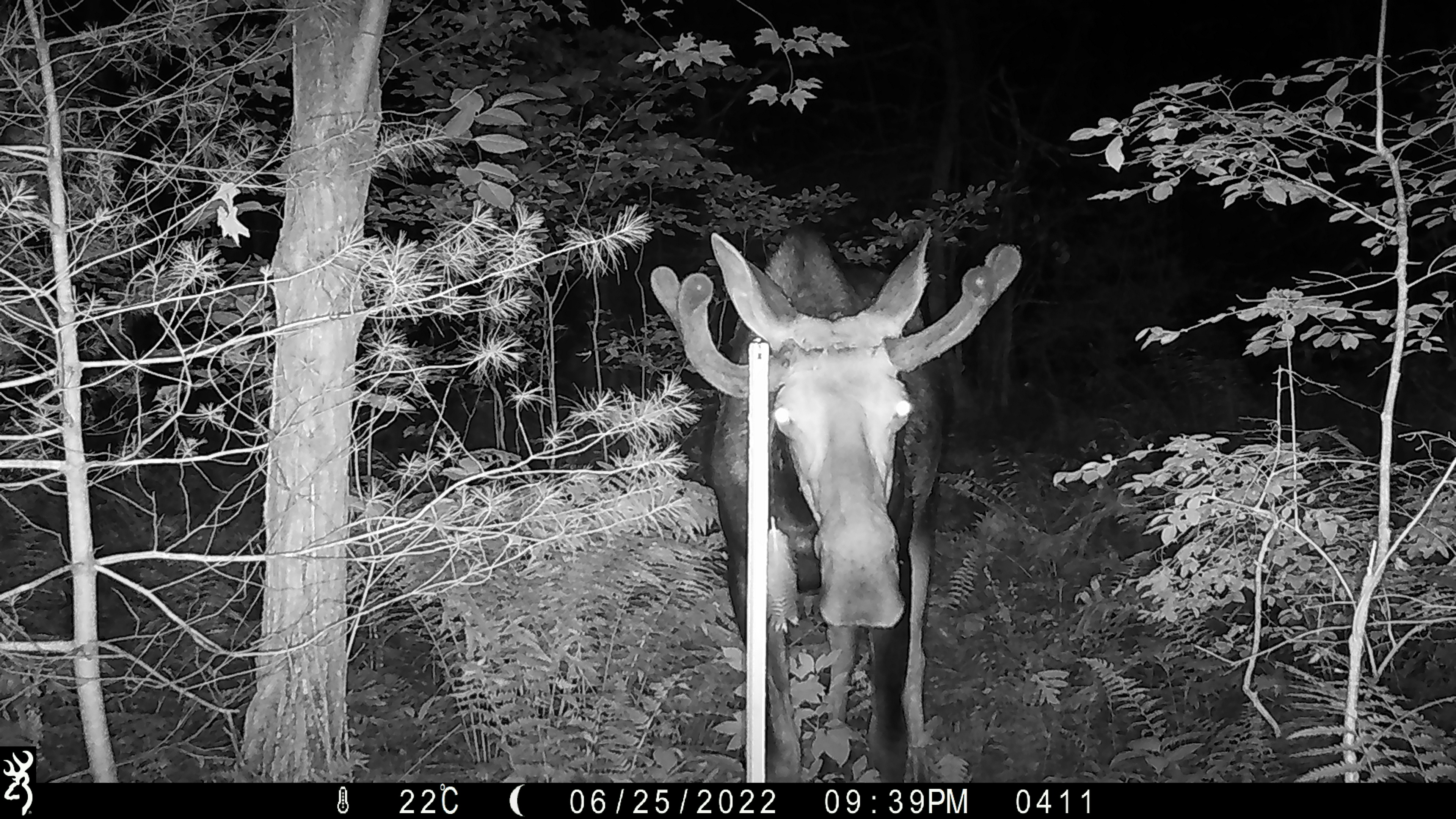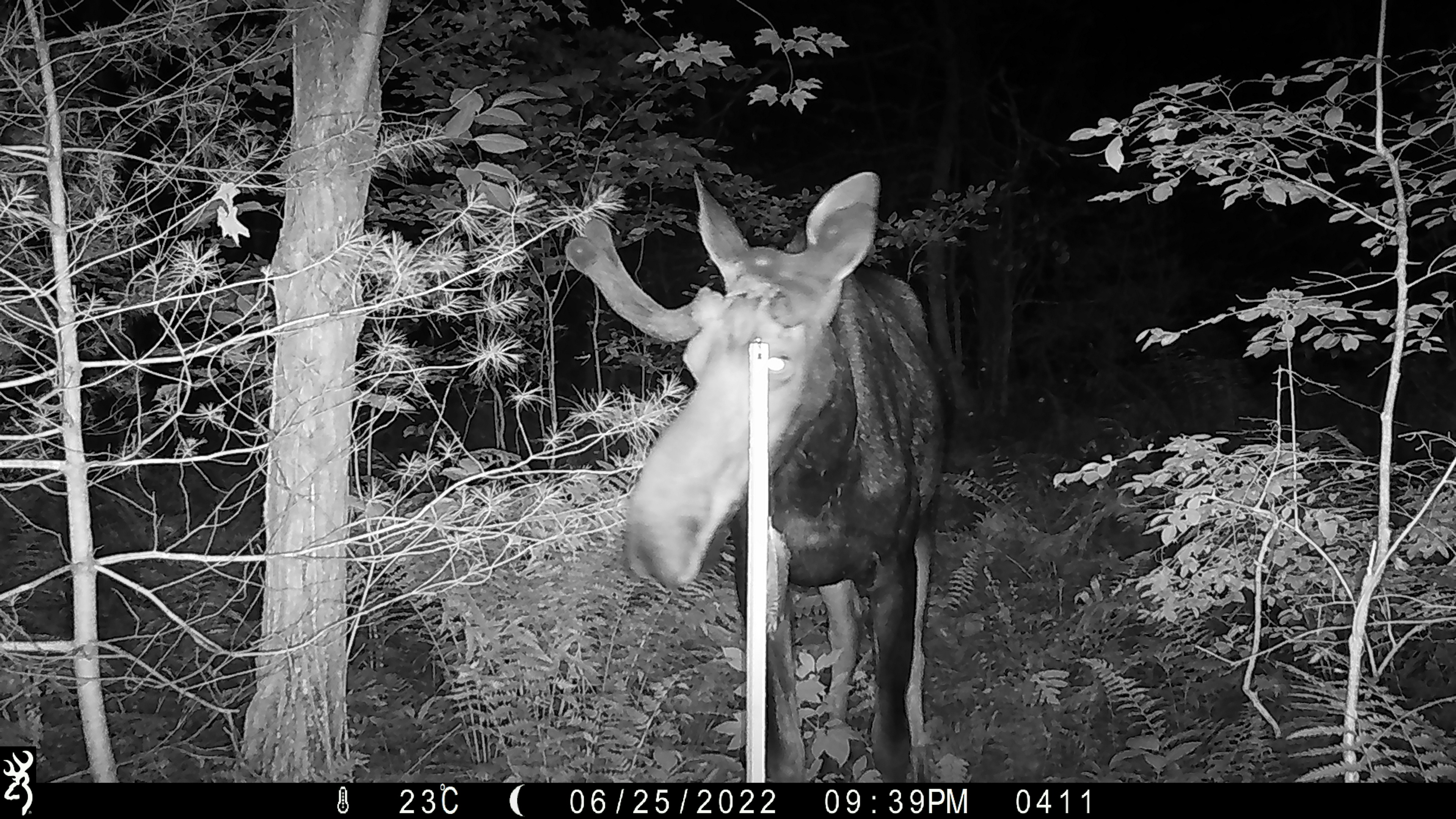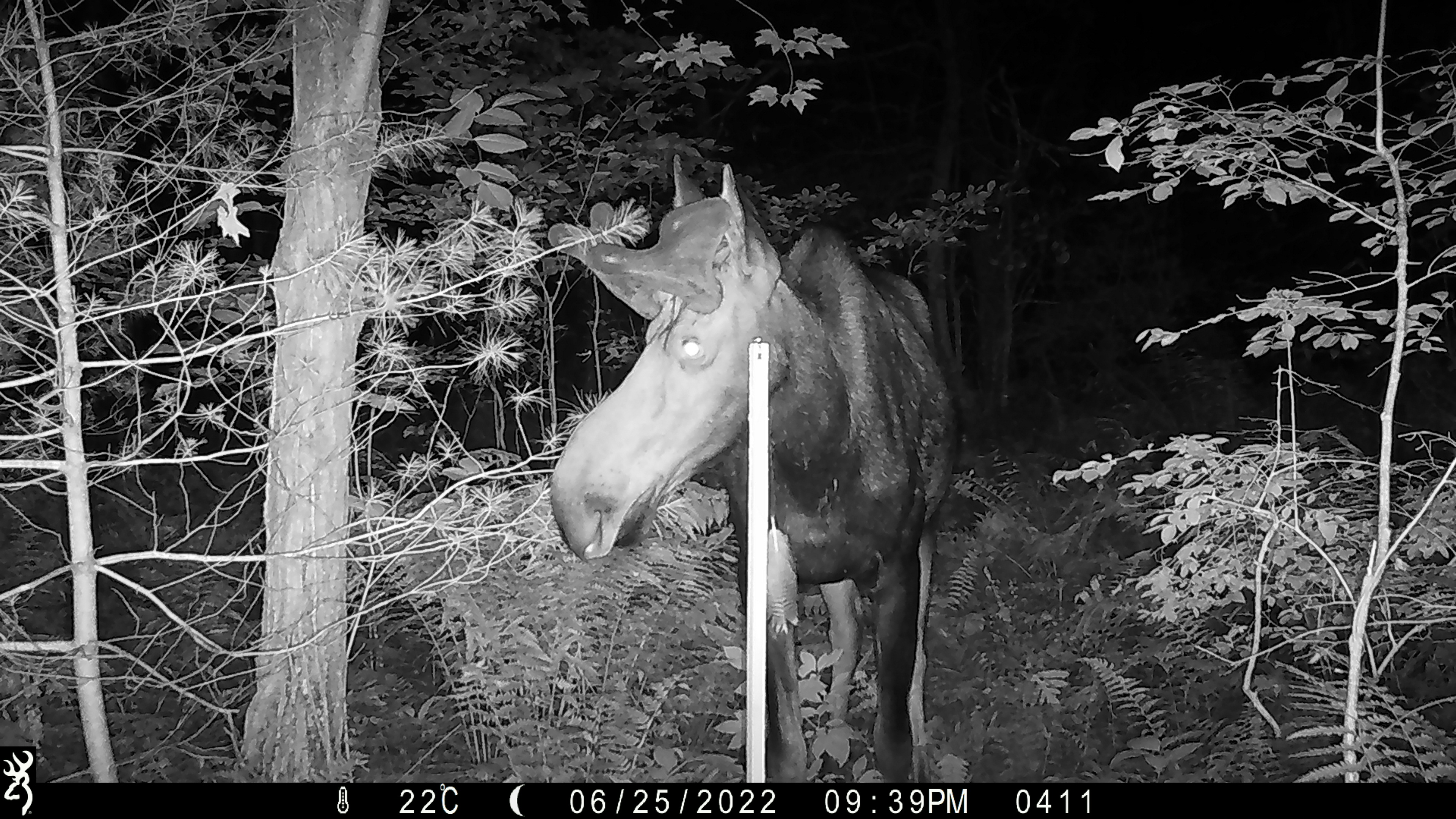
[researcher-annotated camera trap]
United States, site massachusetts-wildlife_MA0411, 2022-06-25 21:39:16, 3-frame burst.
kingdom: Animalia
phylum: Chordata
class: Mammalia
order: Artiodactyla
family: Cervidae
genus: Alces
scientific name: Alces alces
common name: moose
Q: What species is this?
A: Moose (Alces alces).